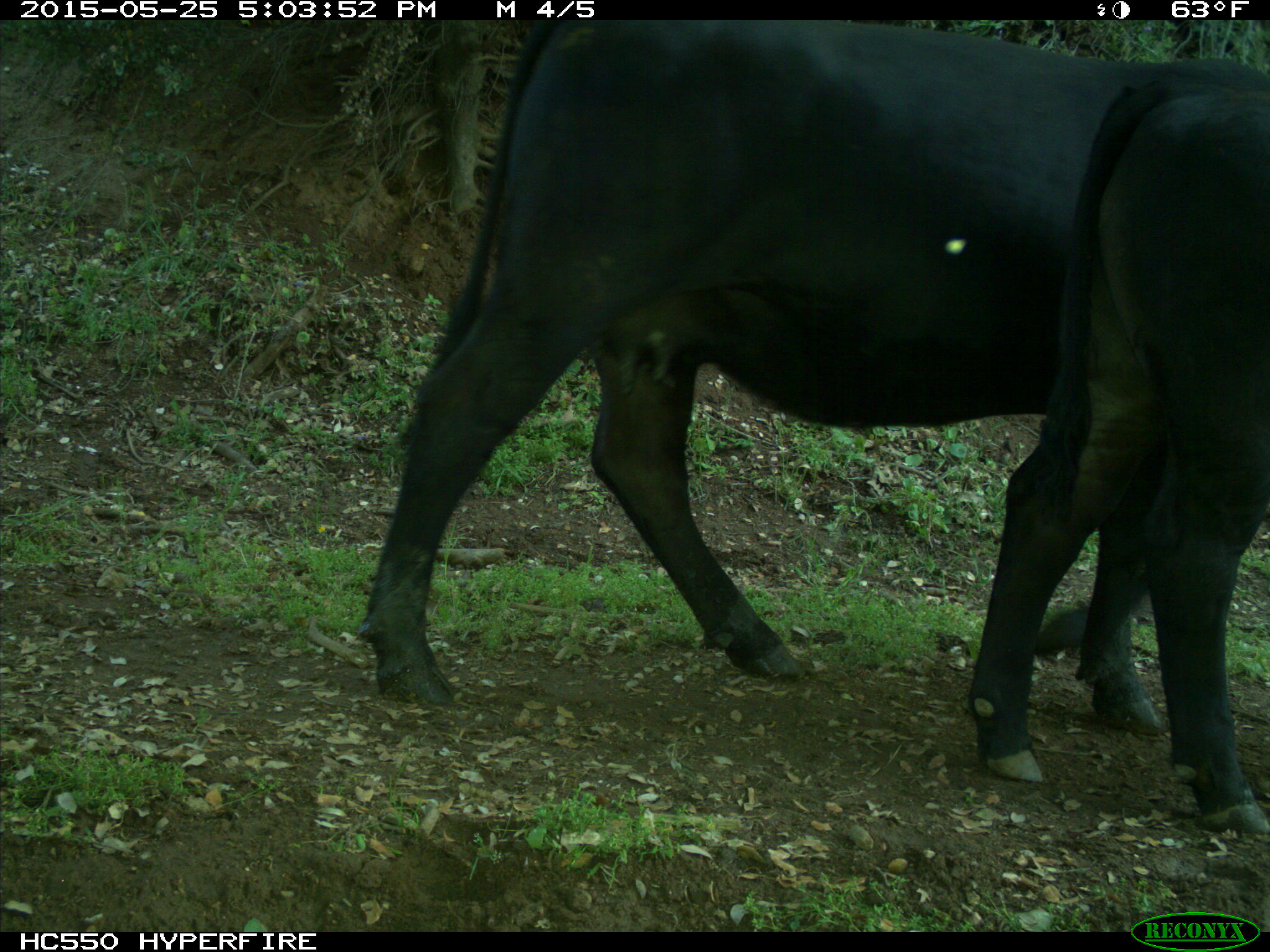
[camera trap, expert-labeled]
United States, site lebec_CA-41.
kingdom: Animalia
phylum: Chordata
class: Mammalia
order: Artiodactyla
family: Bovidae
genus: Bos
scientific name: Bos taurus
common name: domestic cow